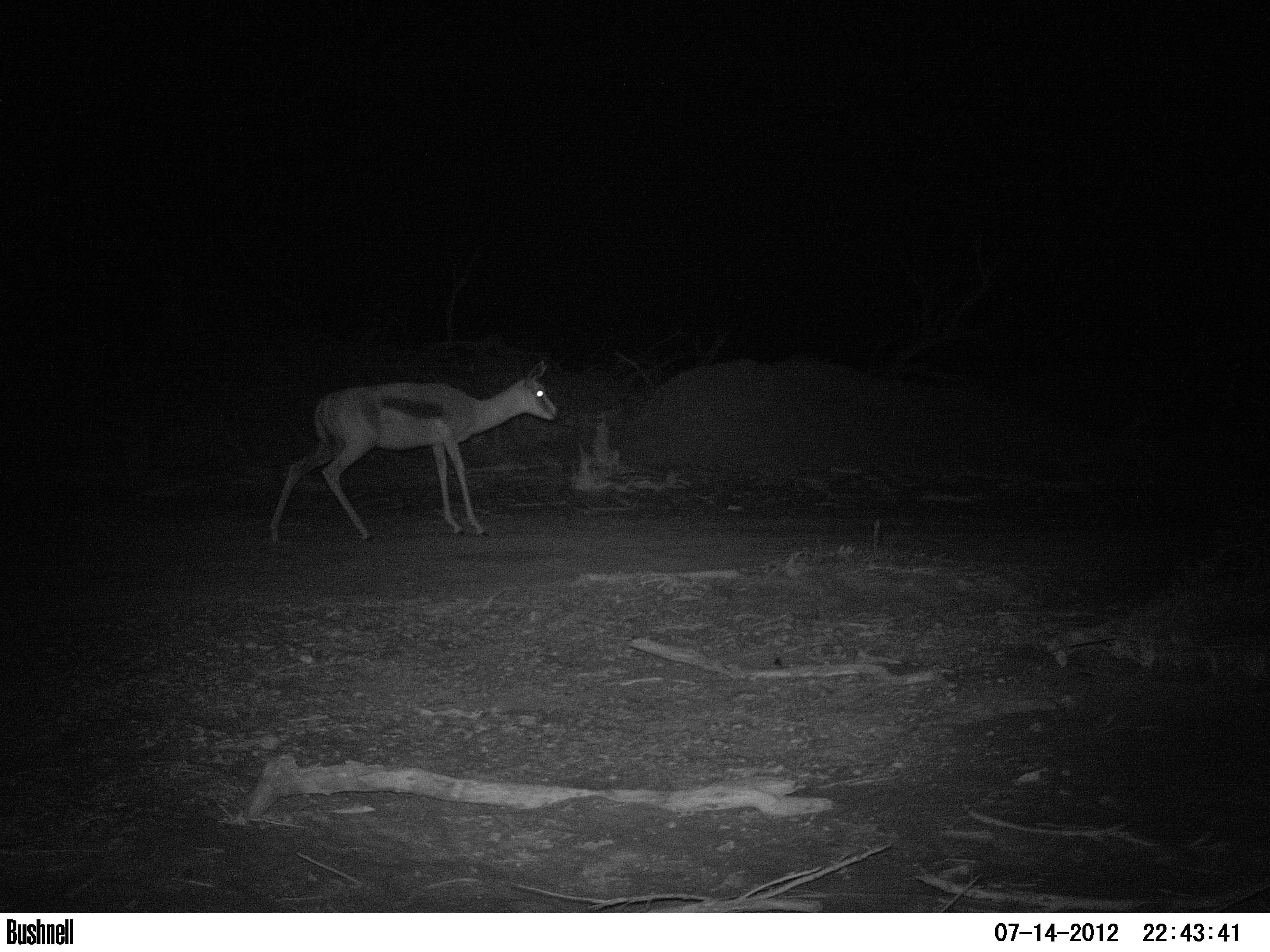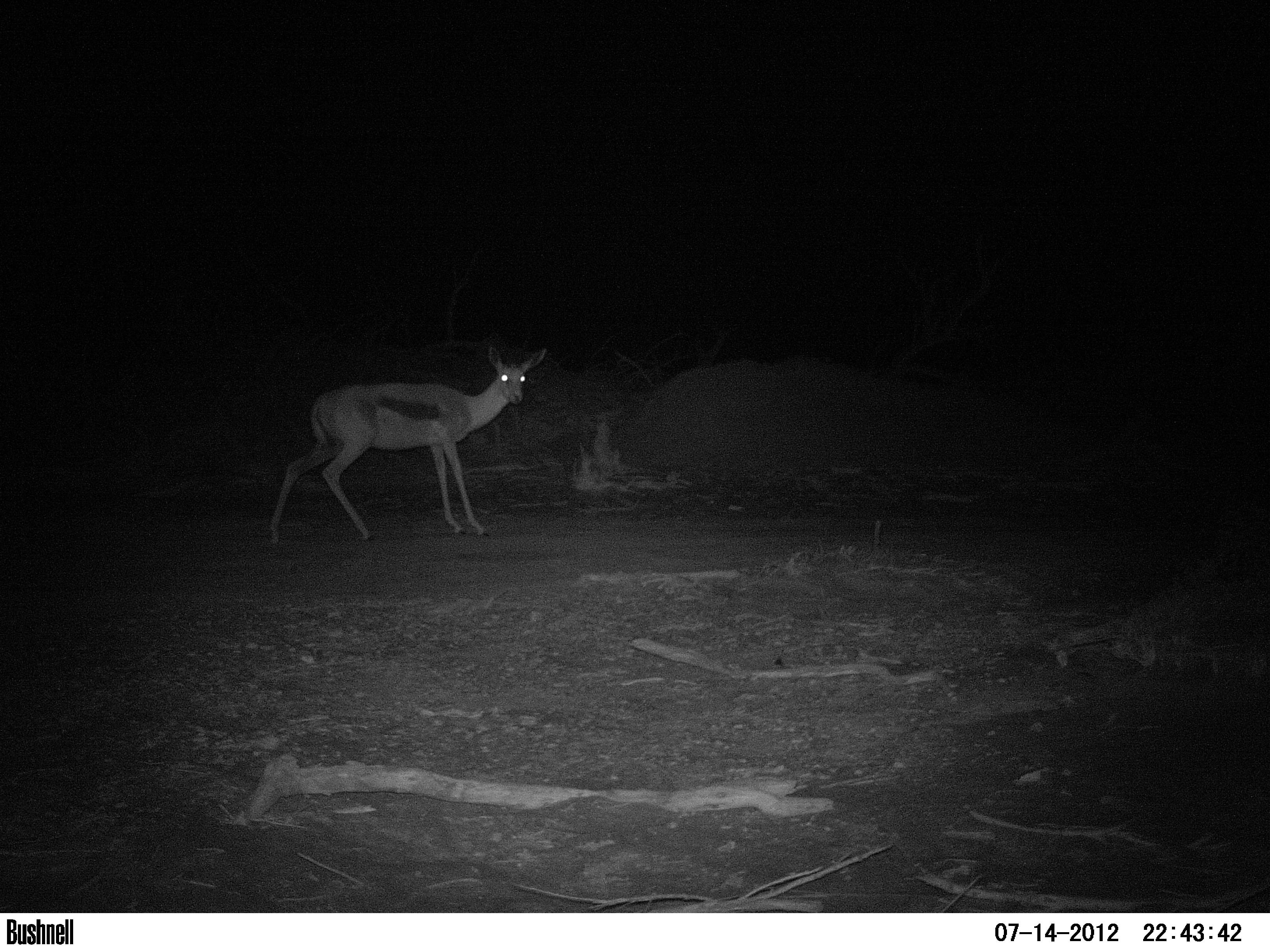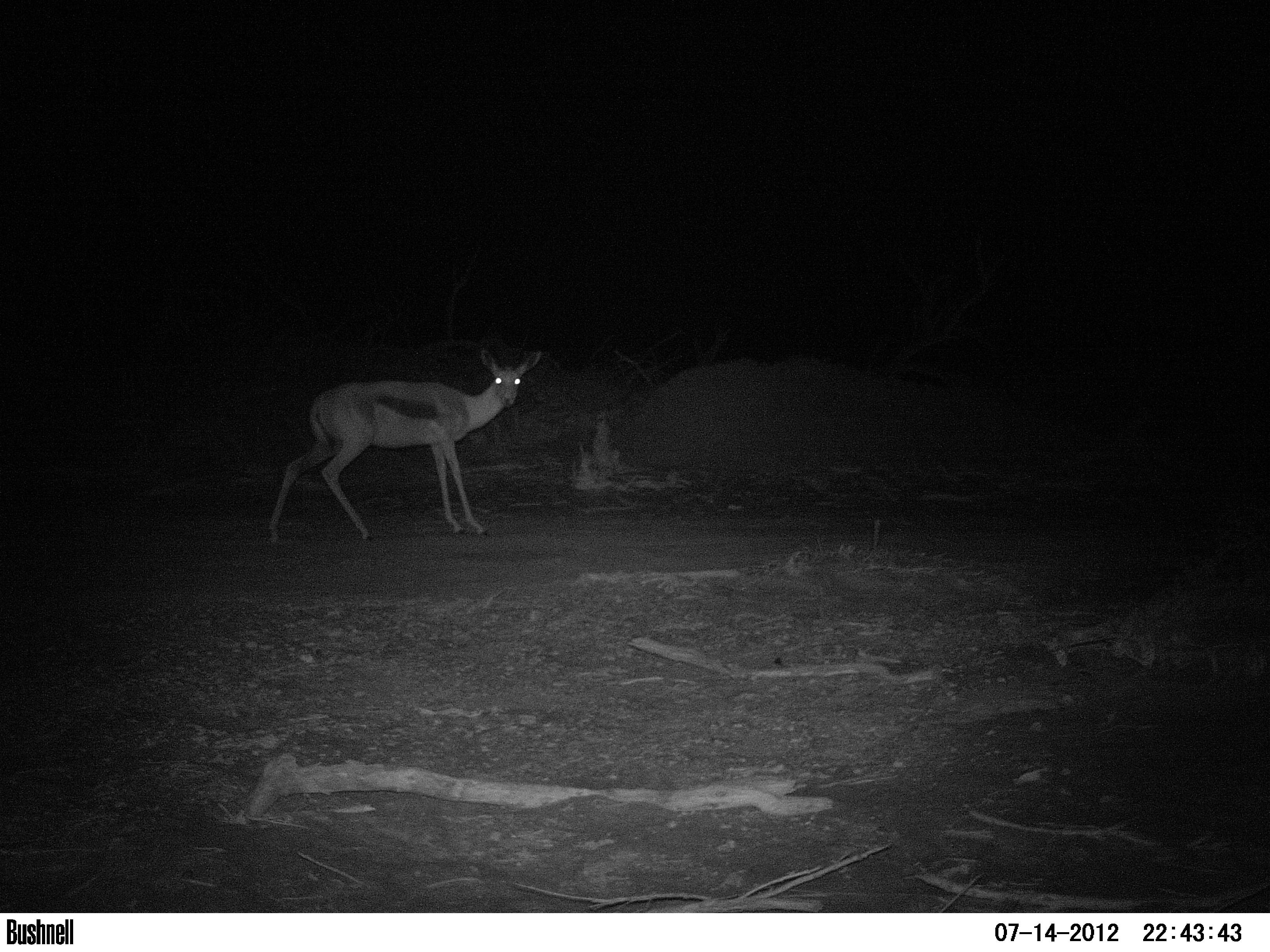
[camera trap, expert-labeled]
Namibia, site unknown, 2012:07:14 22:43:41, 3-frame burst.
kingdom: Animalia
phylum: Chordata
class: Mammalia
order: Artiodactyla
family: Bovidae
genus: Antidorcas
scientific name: Antidorcas marsupialis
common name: springbok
Antidorcas marsupialis (springbok).